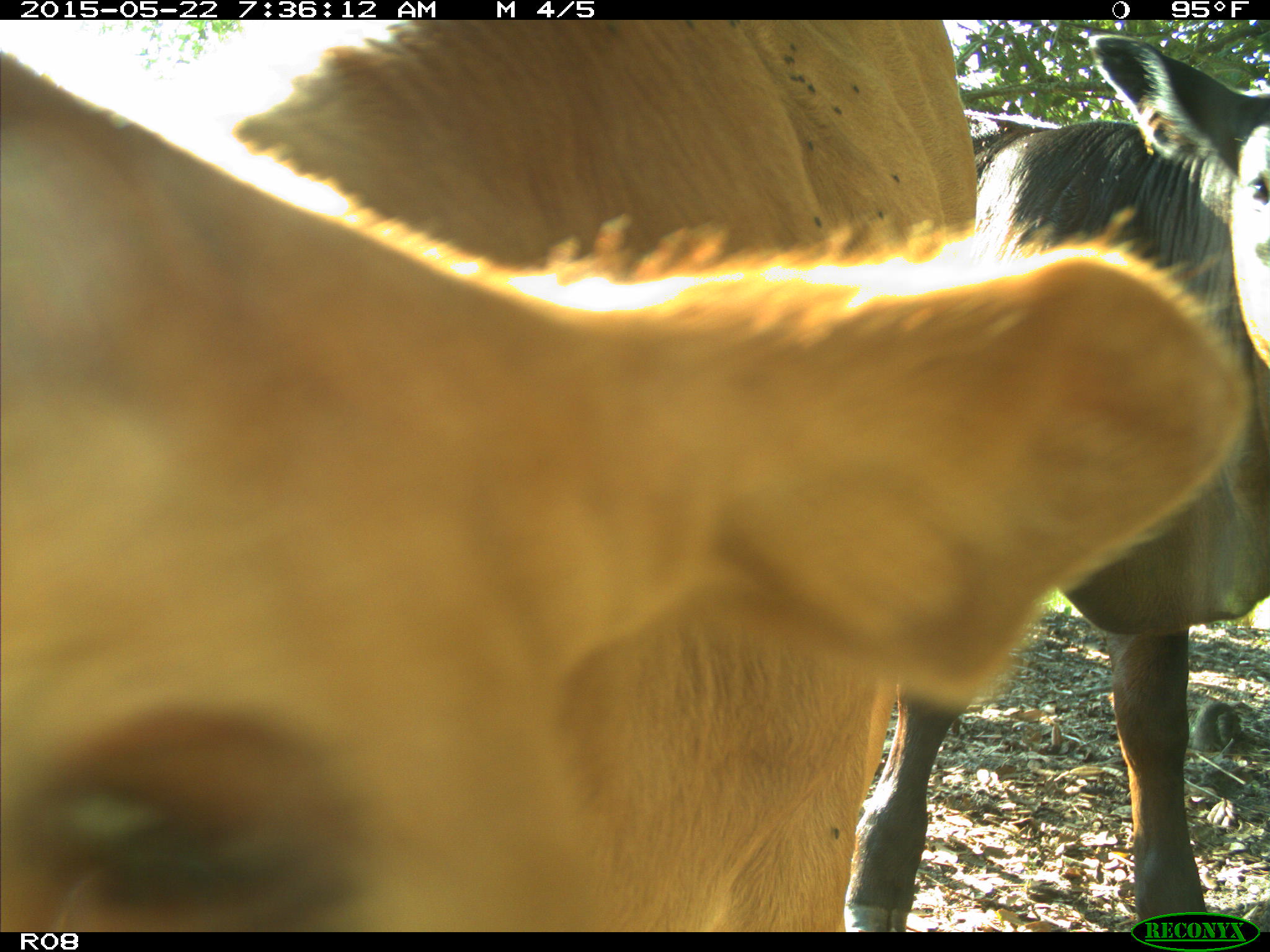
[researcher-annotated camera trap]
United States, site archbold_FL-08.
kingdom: Animalia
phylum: Chordata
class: Mammalia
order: Artiodactyla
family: Bovidae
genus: Bos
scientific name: Bos taurus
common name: domestic cow